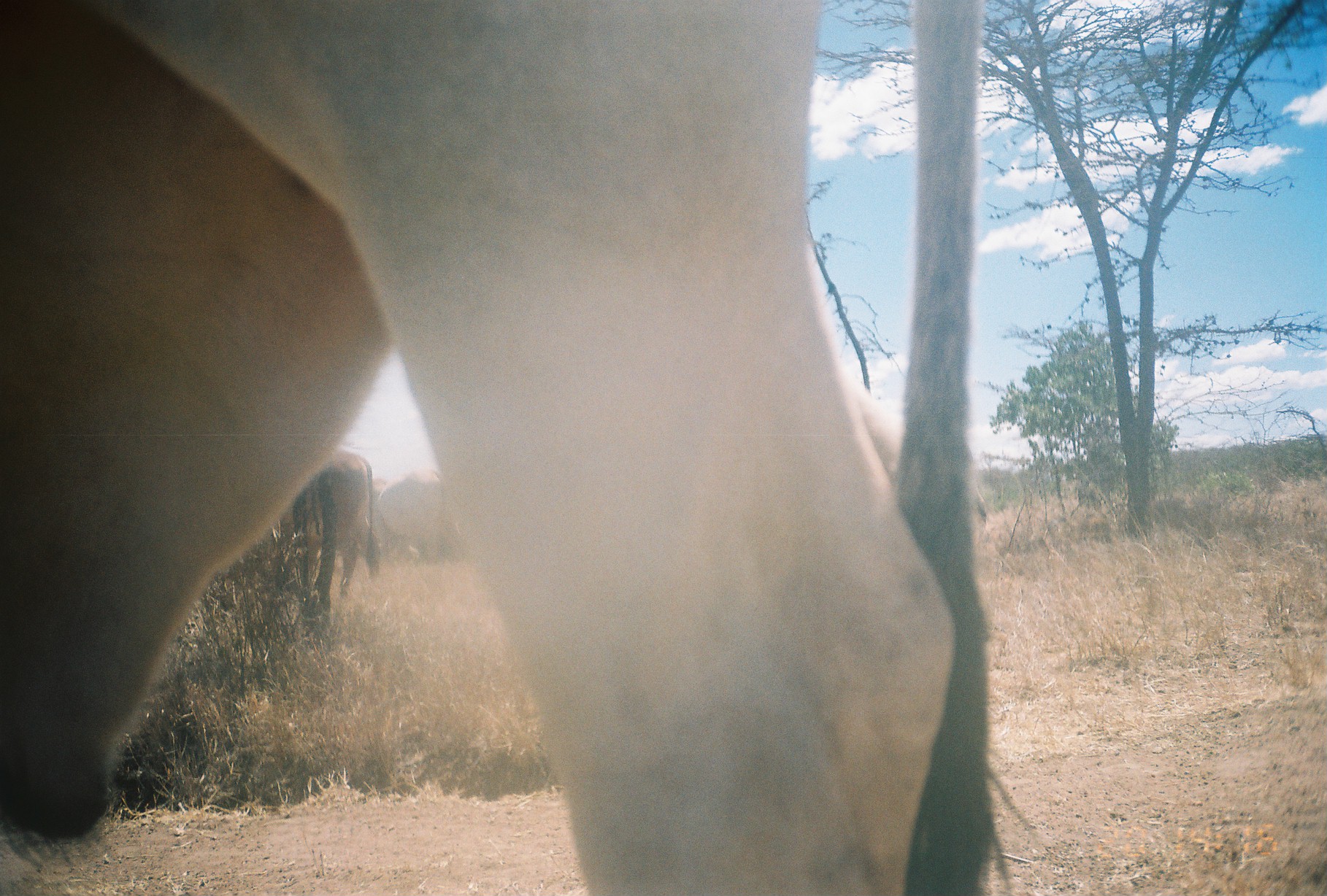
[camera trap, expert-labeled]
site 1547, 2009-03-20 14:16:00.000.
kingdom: Animalia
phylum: Chordata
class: Mammalia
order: Artiodactyla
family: Bovidae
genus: Bos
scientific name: Bos taurus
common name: domestic cattle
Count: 3.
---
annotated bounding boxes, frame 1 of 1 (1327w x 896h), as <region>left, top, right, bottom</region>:
bos taurus: <region>2, 0, 1036, 895</region>; <region>274, 443, 382, 602</region>; <region>369, 472, 466, 564</region>